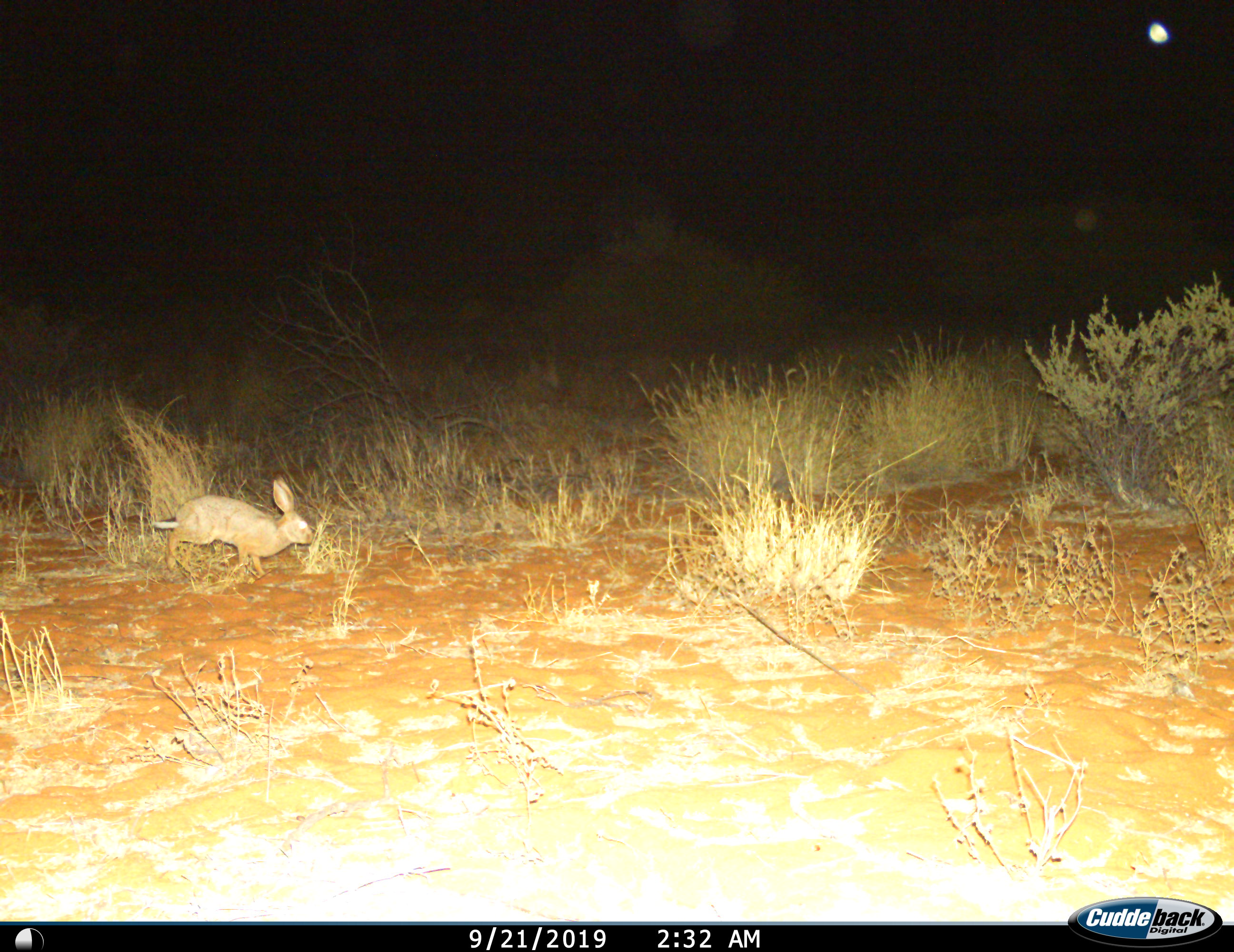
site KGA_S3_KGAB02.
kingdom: Animalia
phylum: Chordata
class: Mammalia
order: Lagomorpha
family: Leporidae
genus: Lepus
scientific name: Lepus capensis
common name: cape hare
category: harecape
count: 1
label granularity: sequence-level